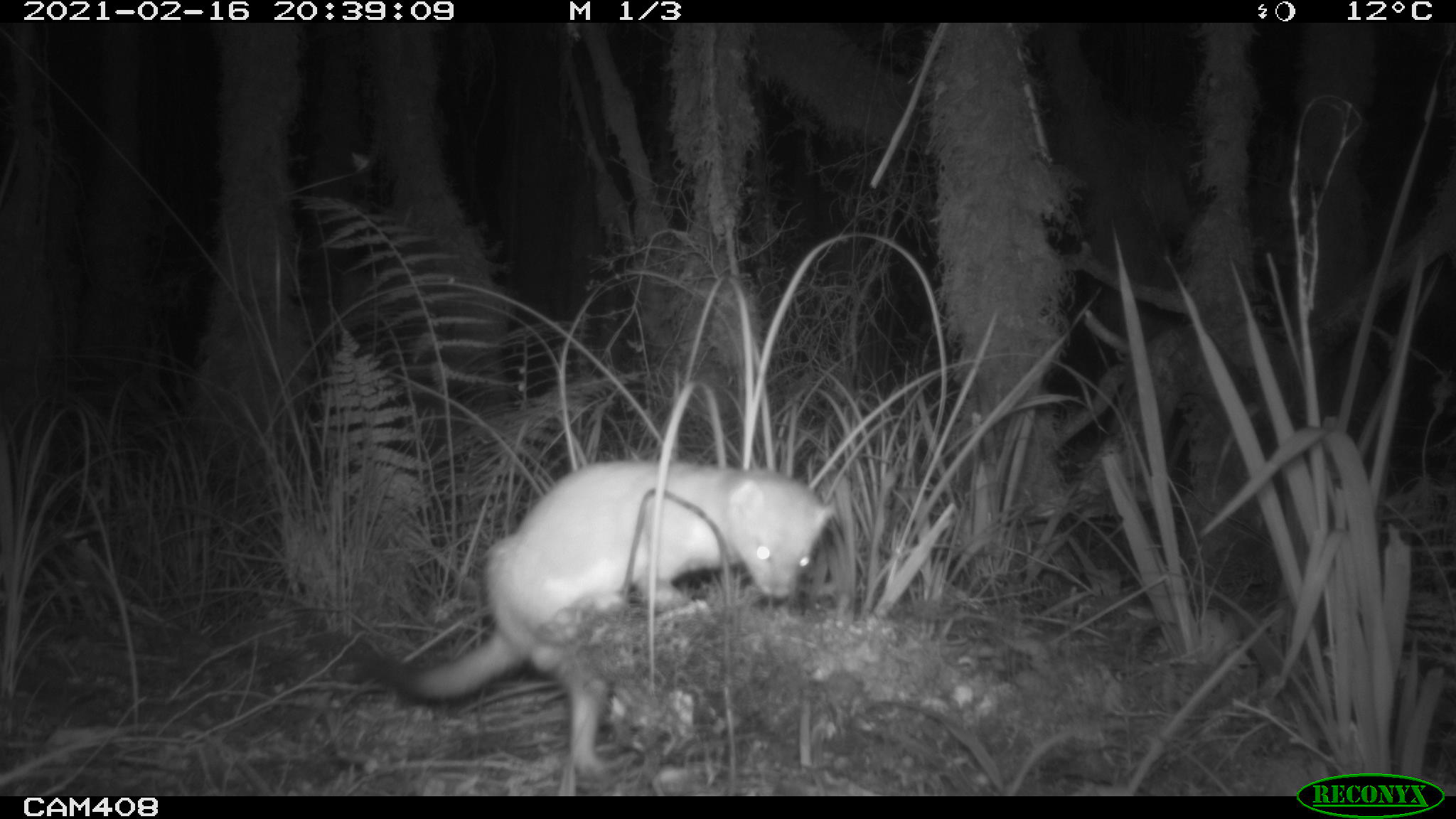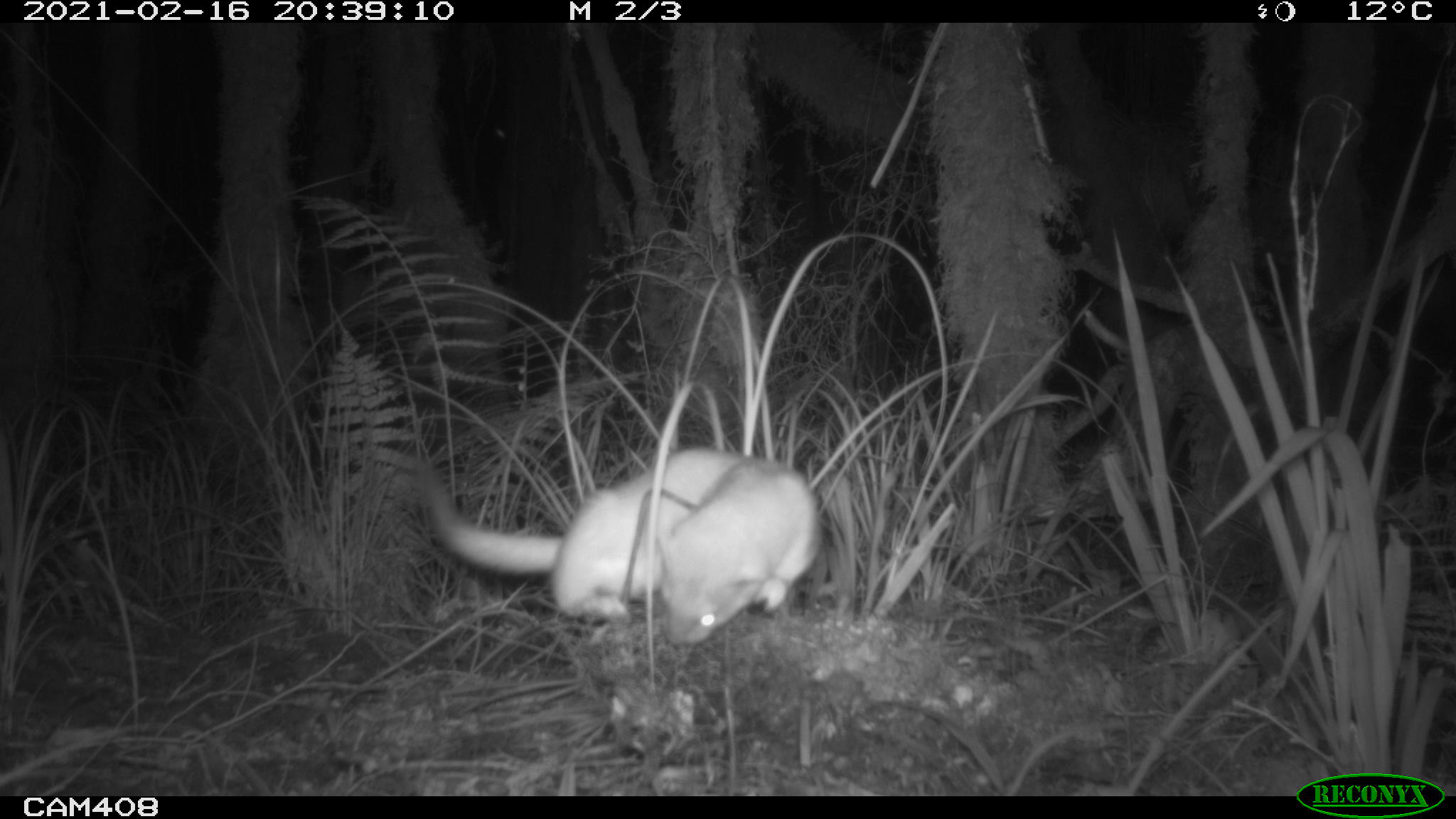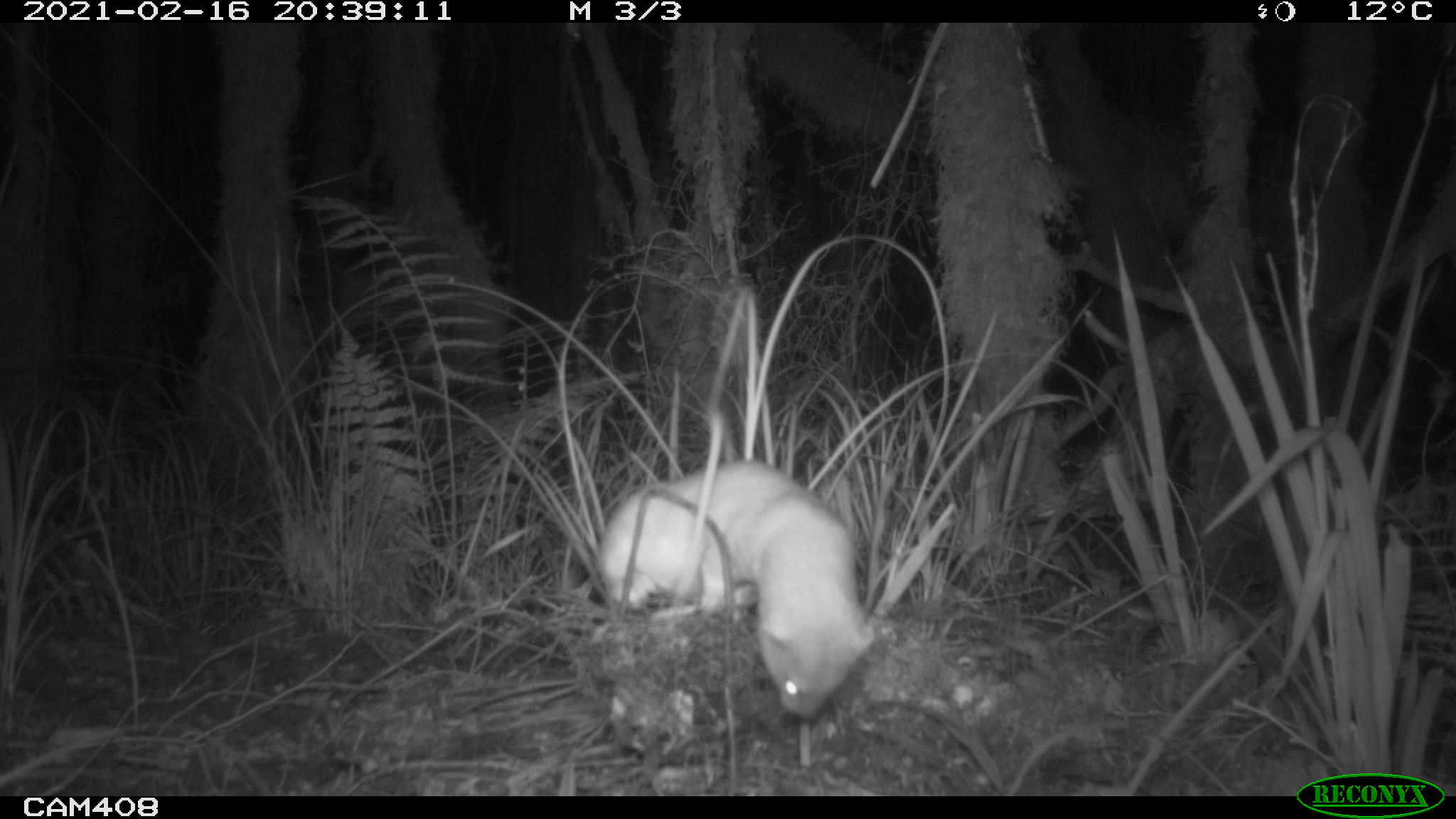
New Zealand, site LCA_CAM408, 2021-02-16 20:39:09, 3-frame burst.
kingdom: Animalia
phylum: Chordata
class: Mammalia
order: Carnivora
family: Mustelidae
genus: Mustela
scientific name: Mustela erminea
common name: stoat